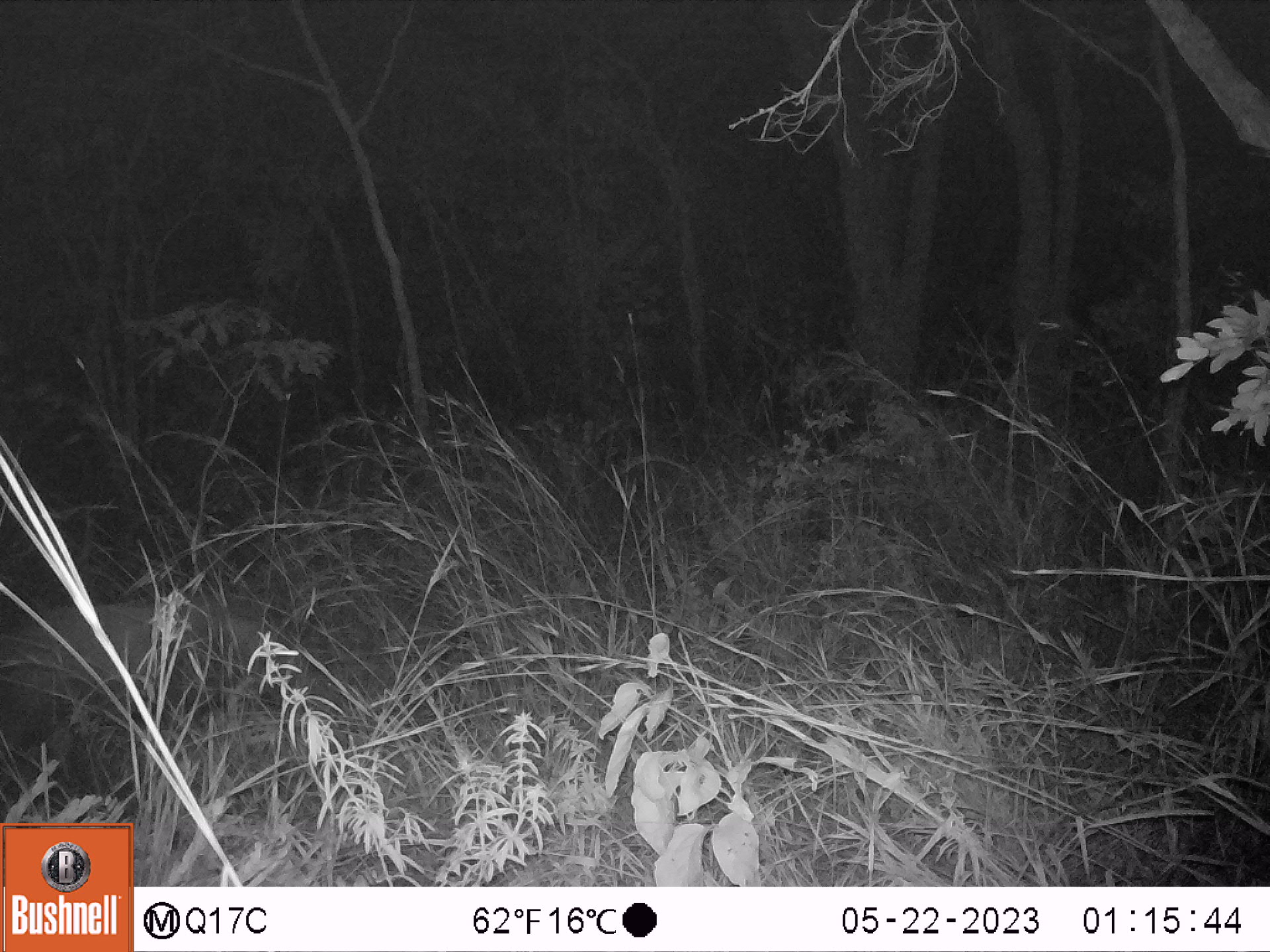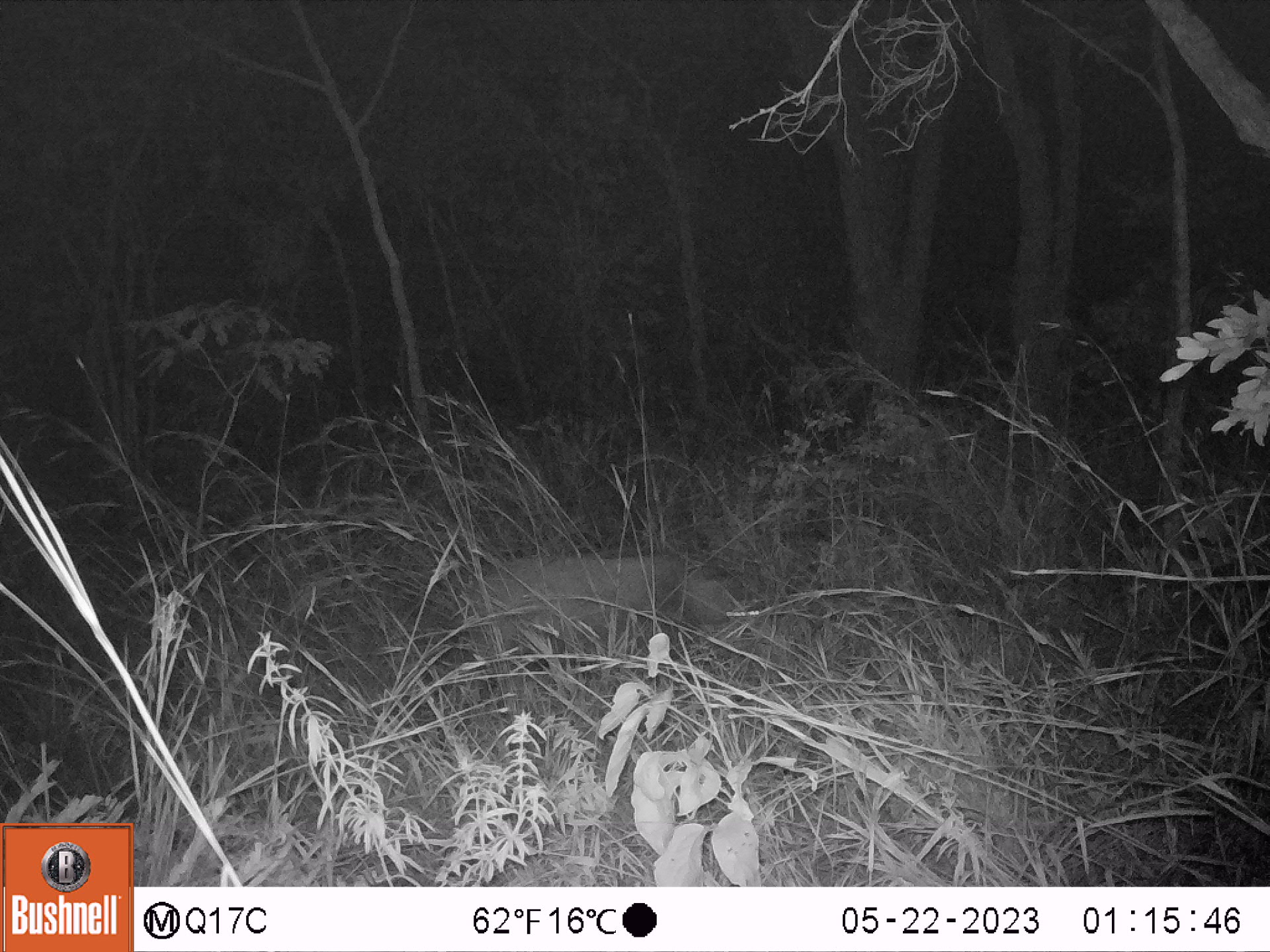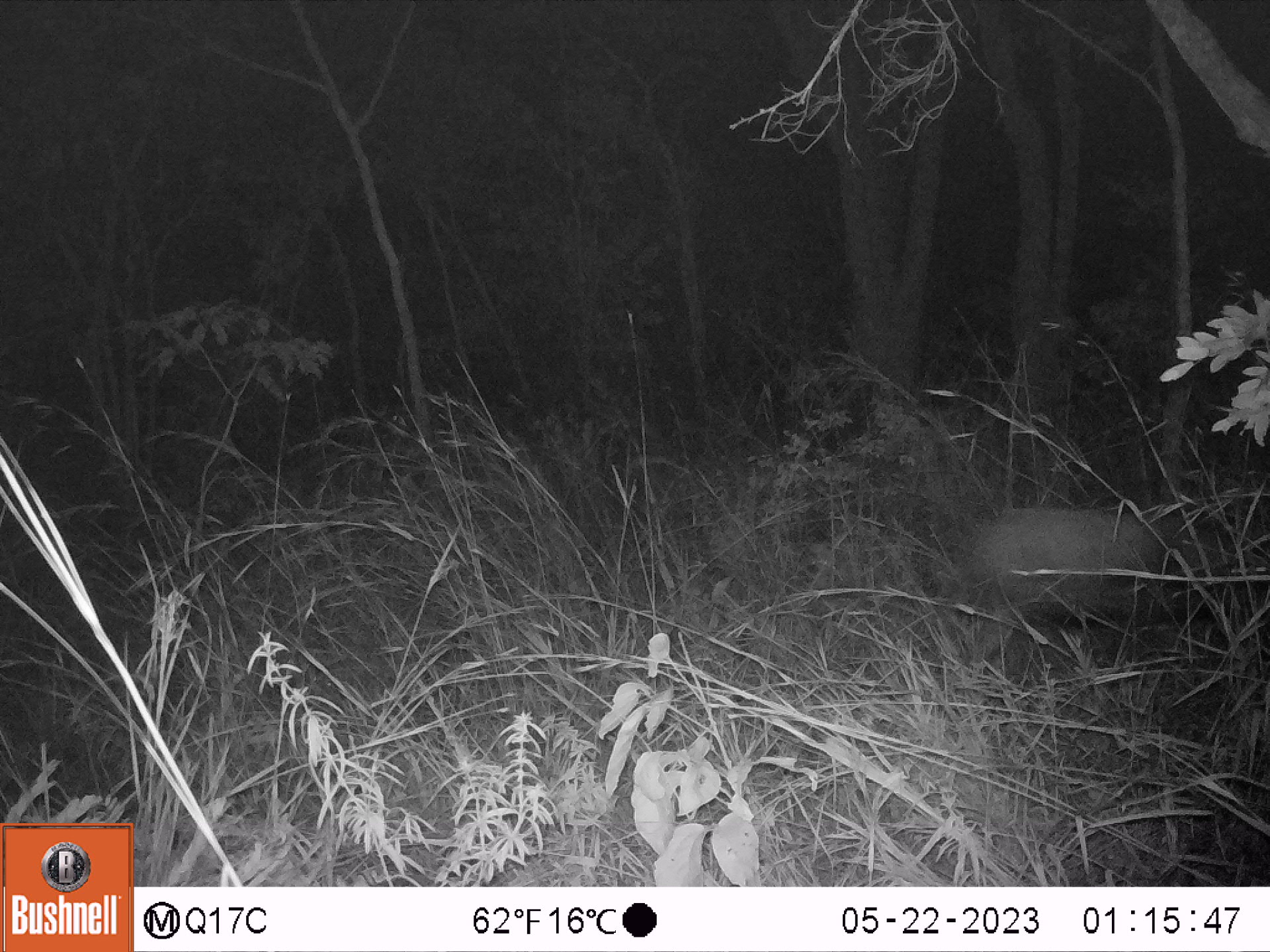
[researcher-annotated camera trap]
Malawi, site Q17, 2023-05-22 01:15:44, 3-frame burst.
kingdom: Animalia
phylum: Chordata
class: Mammalia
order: Artiodactyla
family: Suidae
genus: Potamochoerus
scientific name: Potamochoerus larvatus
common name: bushpig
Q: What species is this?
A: Bushpig (Potamochoerus larvatus).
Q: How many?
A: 1.